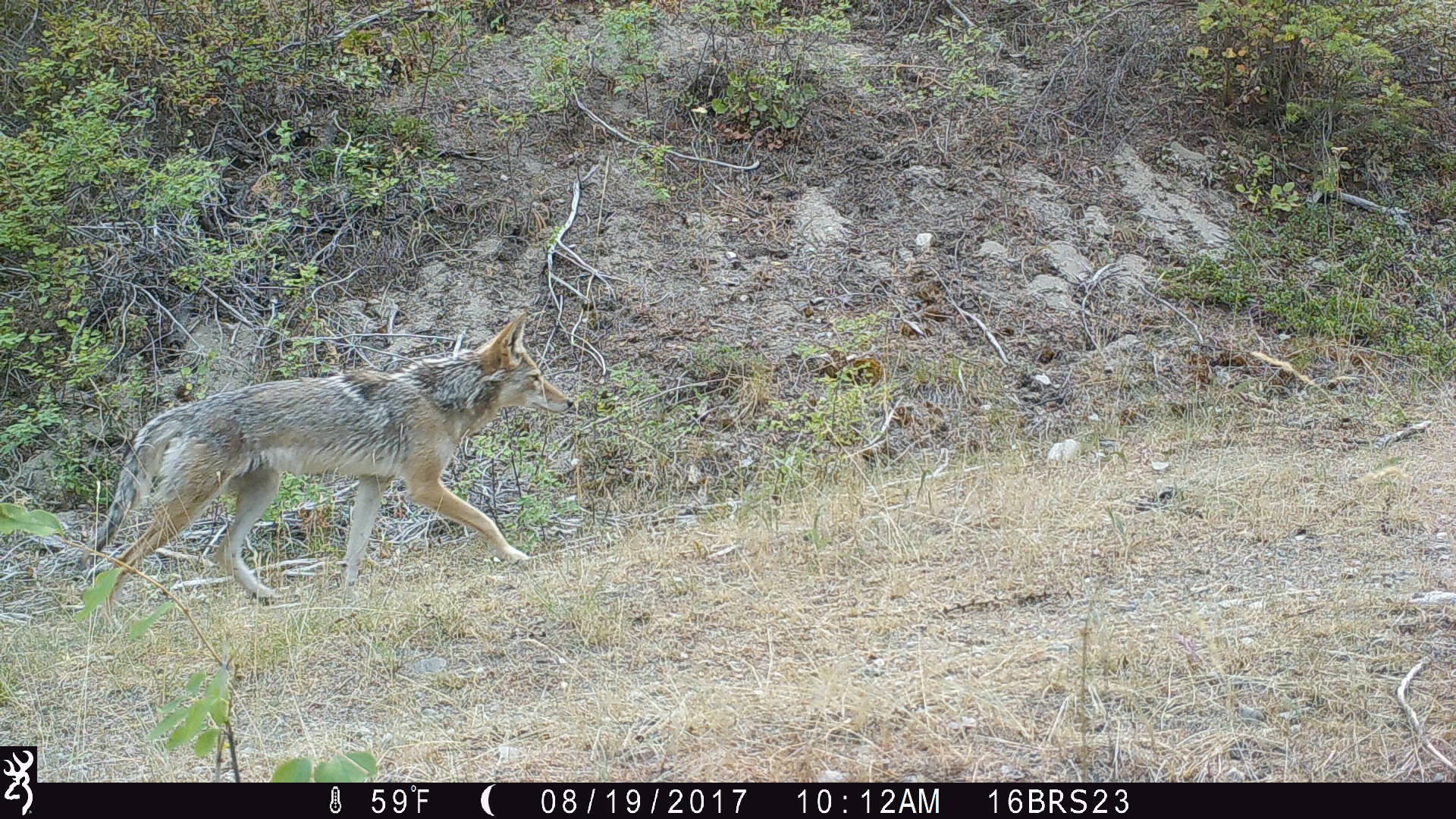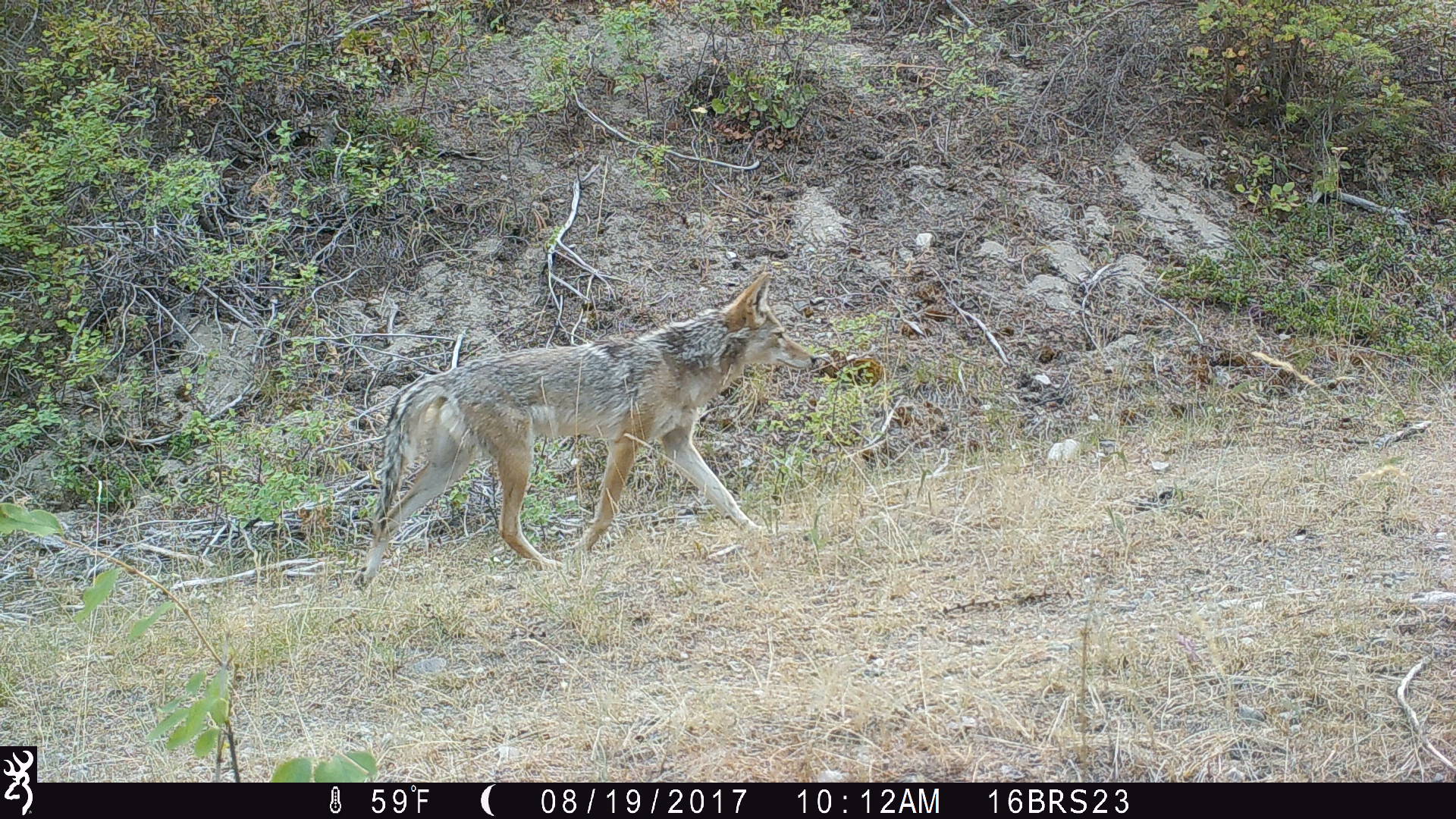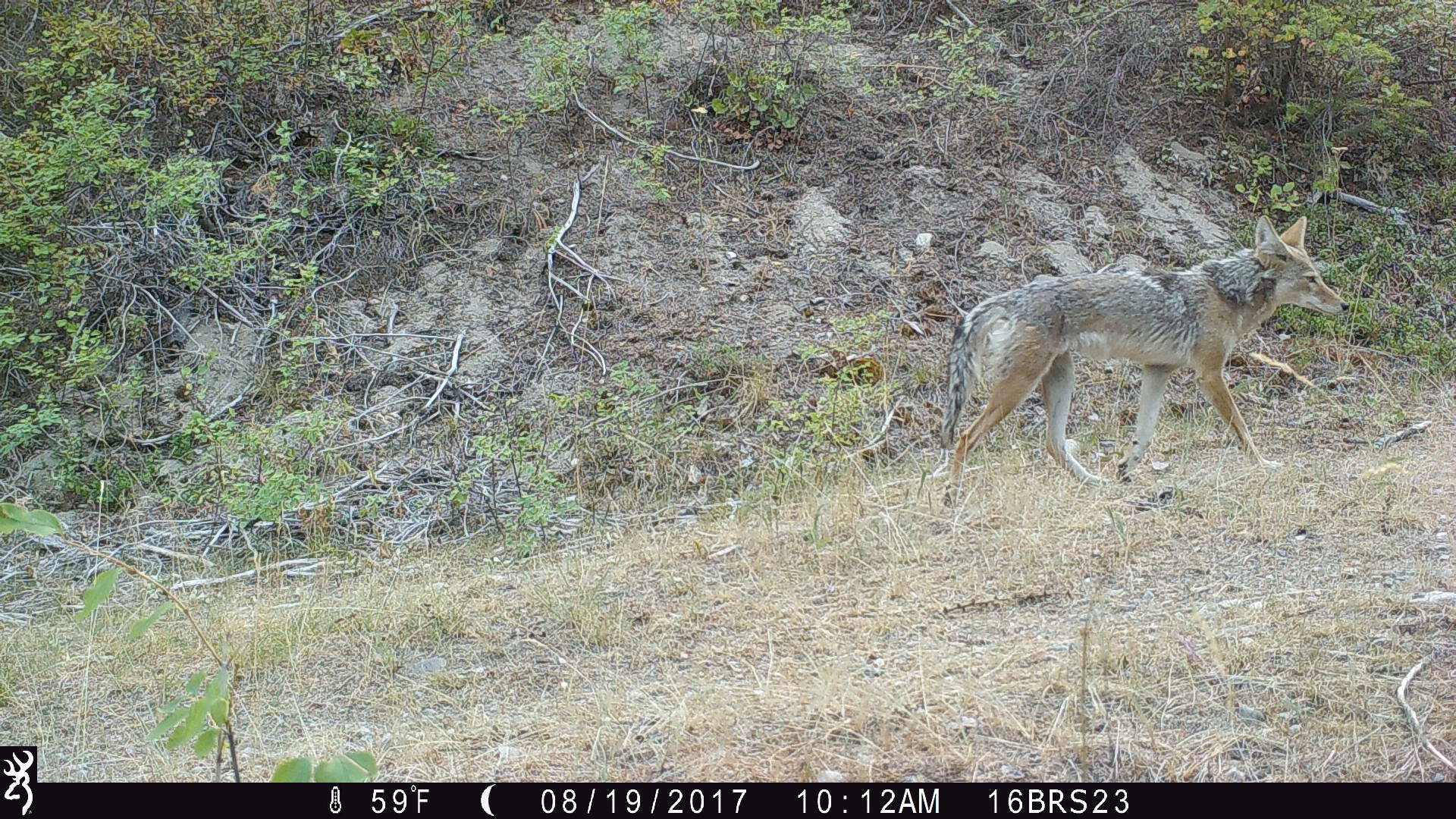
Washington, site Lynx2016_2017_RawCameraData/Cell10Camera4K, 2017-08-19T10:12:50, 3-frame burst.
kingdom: Animalia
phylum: Chordata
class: Mammalia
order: Carnivora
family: Canidae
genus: Canis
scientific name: Canis latrans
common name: coyote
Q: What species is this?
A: Canis latrans (coyote).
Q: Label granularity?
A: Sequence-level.